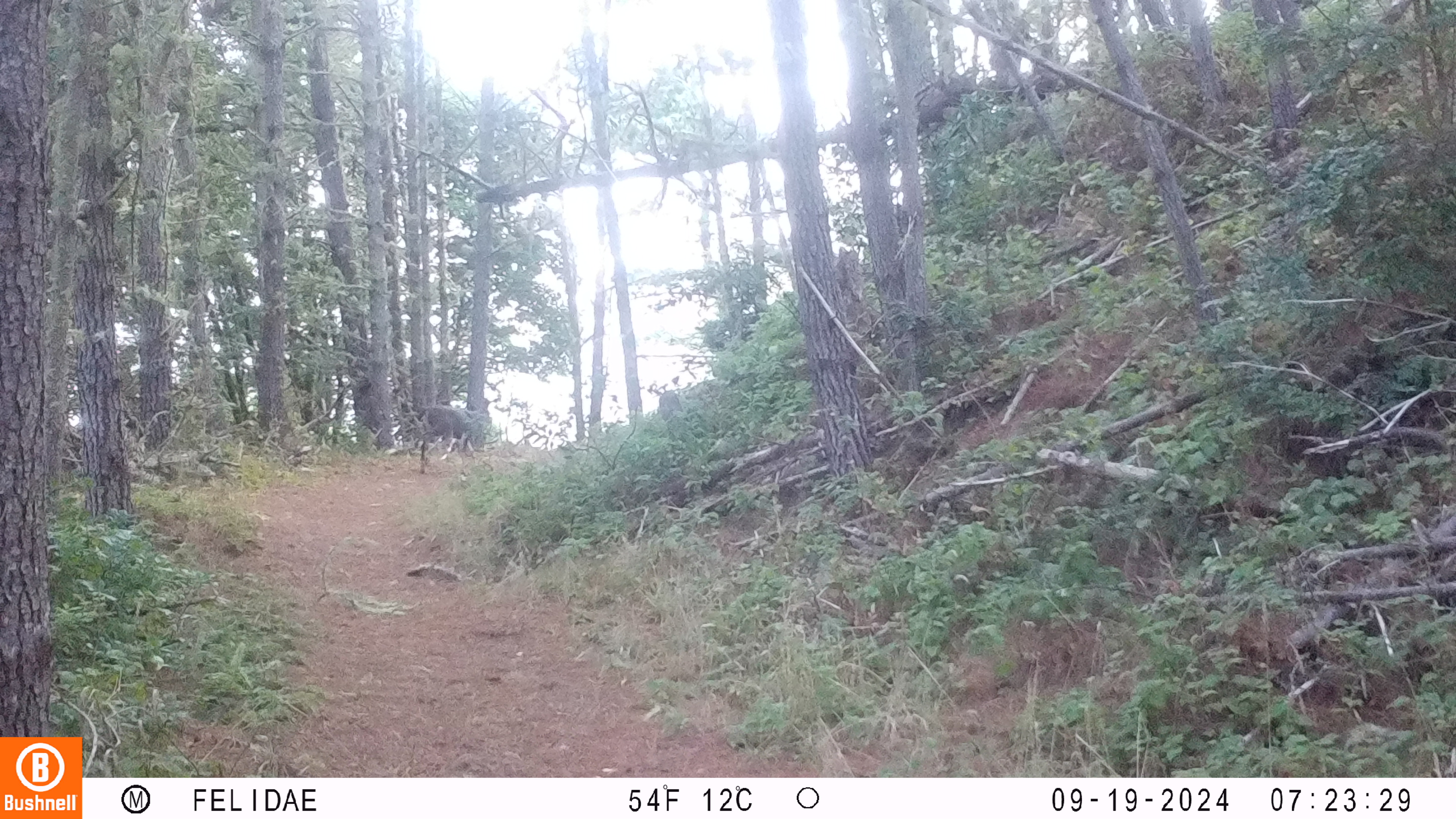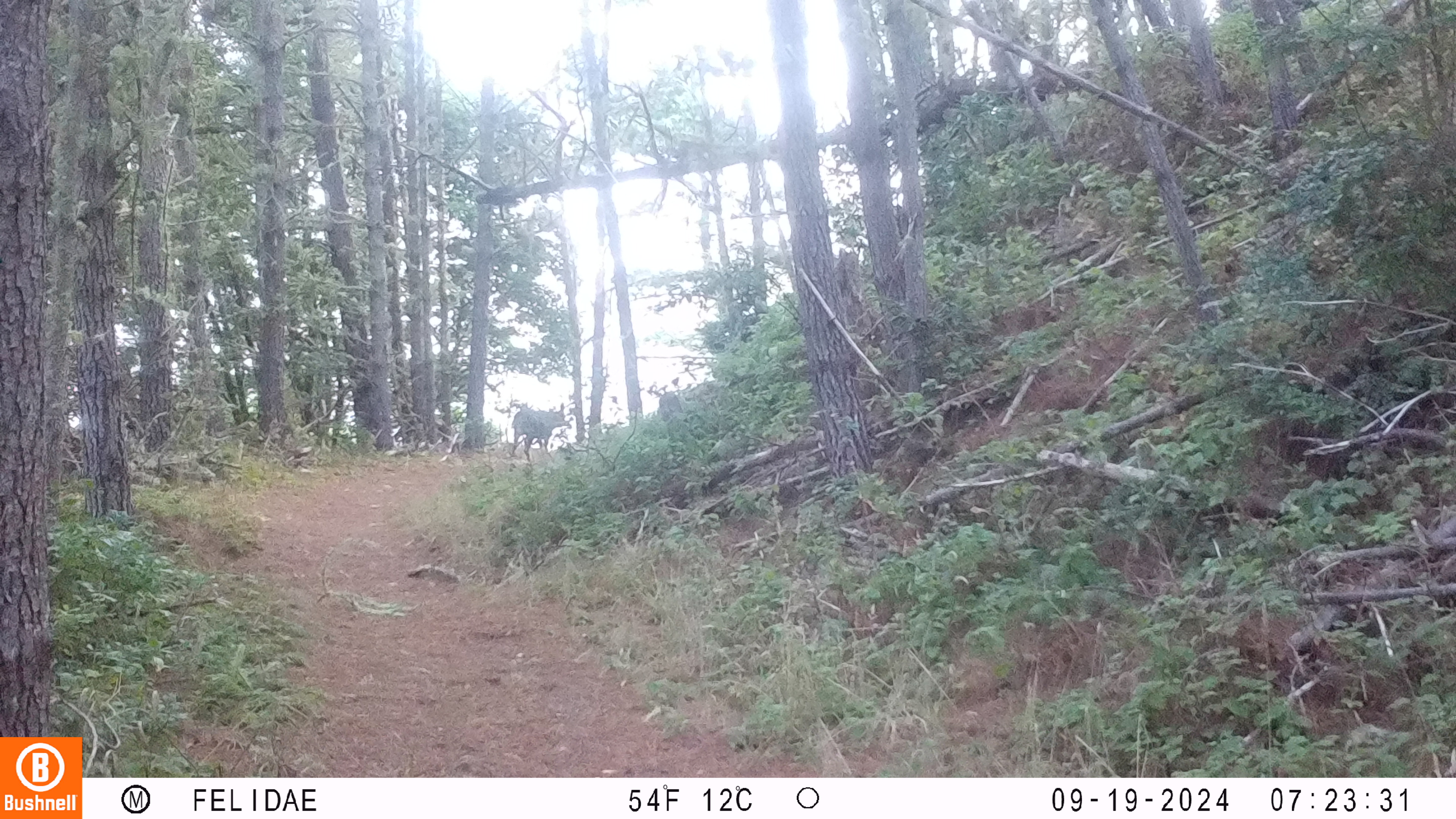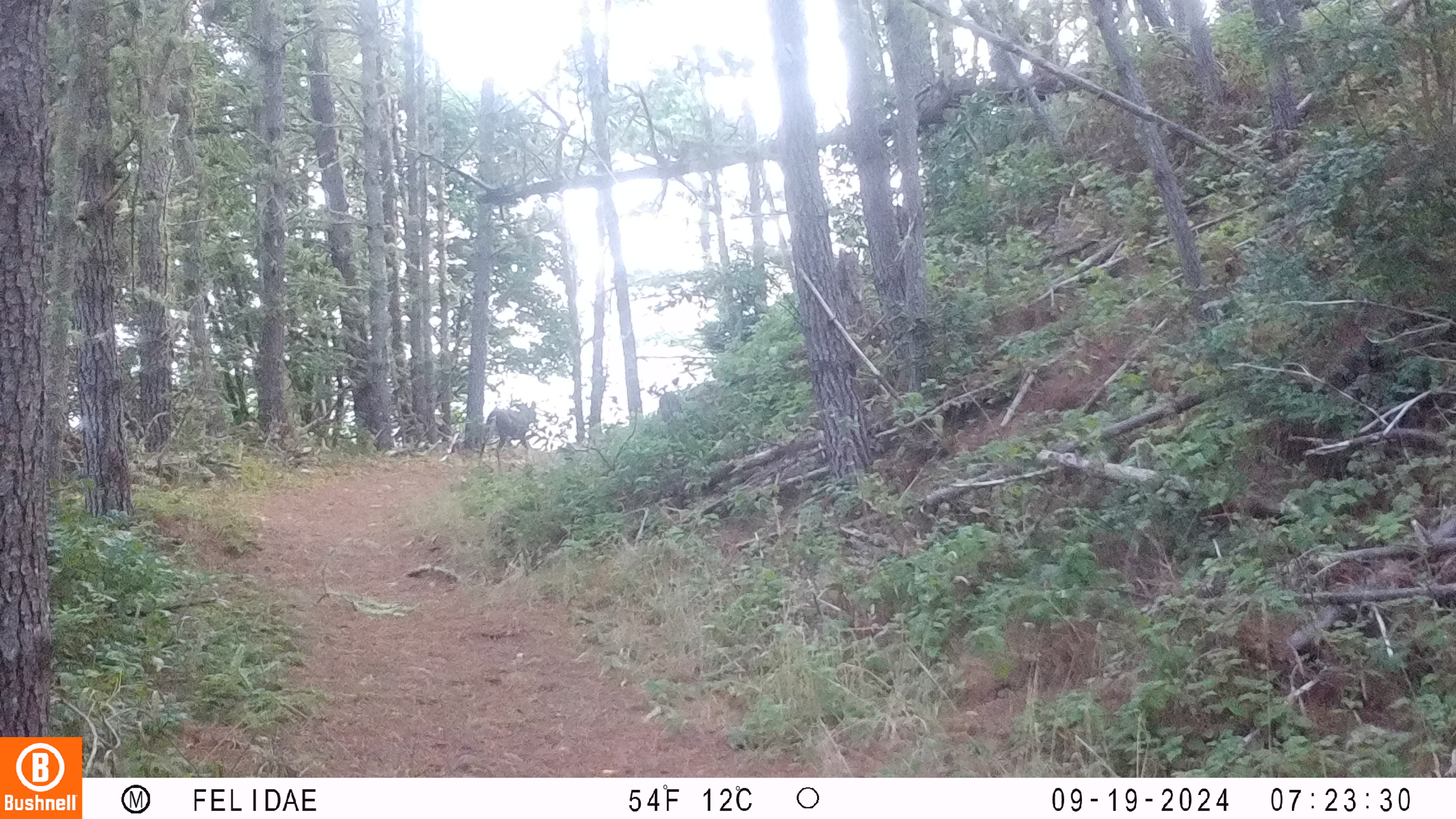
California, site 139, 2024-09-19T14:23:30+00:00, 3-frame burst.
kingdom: Animalia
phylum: Chordata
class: Mammalia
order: Artiodactyla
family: Cervidae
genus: Odocoileus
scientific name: Odocoileus hemionus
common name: mule deer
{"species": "mule deer (Odocoileus hemionus)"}